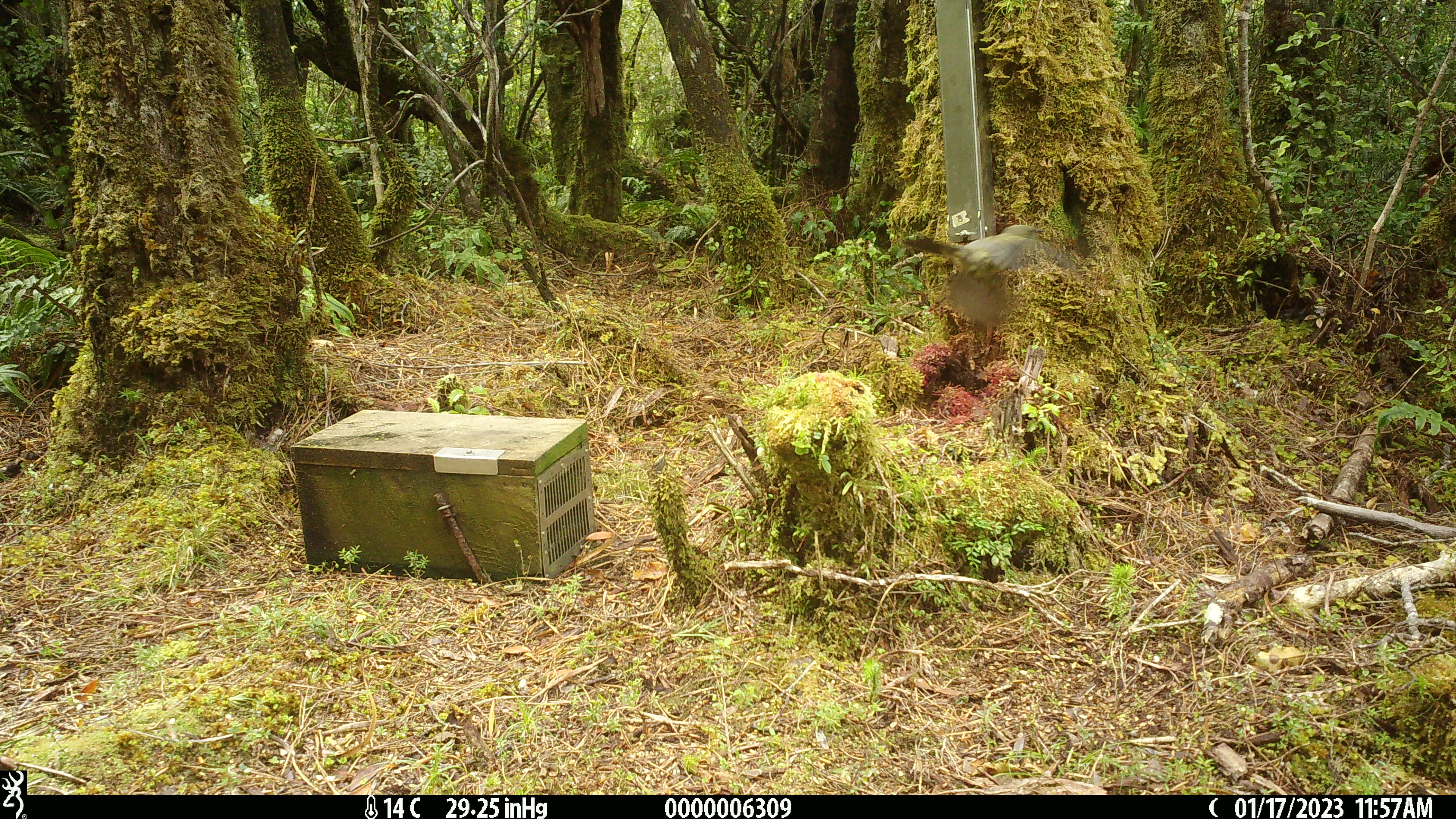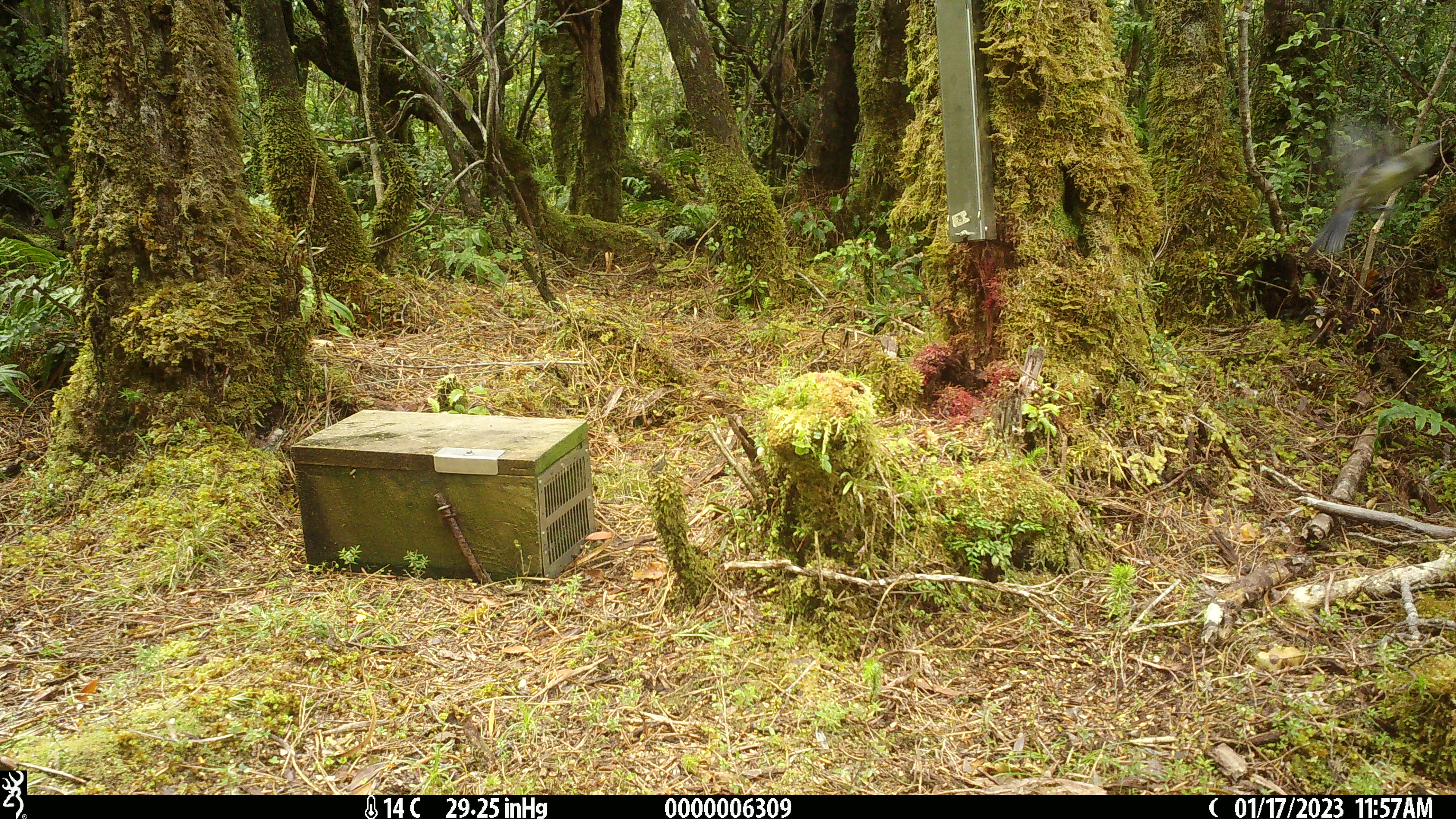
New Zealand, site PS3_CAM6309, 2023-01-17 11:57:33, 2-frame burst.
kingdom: Animalia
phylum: Chordata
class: Aves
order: Passeriformes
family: Meliphagidae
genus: Anthornis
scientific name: Anthornis melanura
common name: new zealand bellbird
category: bellbird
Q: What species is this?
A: Bellbird (new zealand bellbird) (Anthornis melanura).